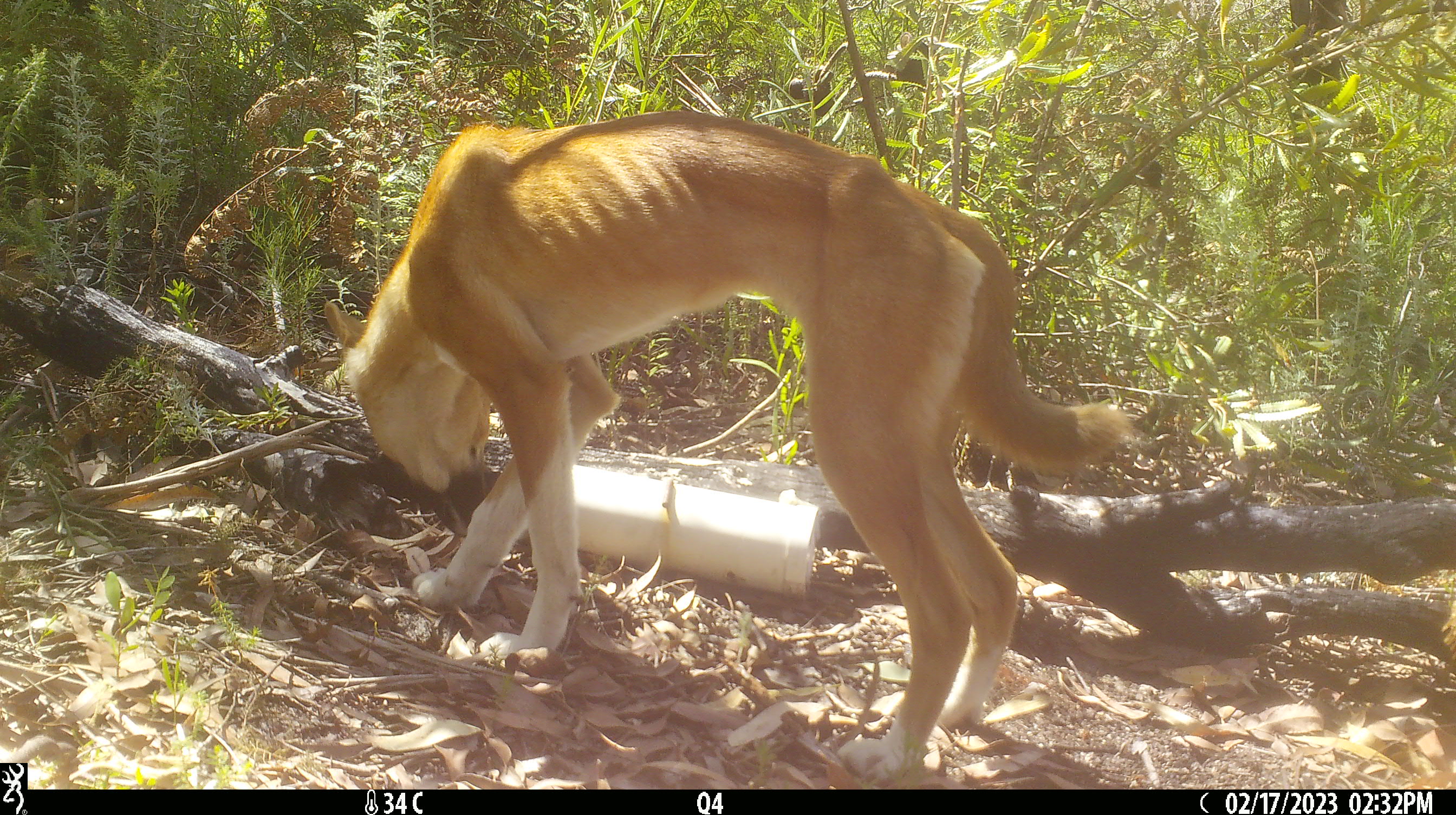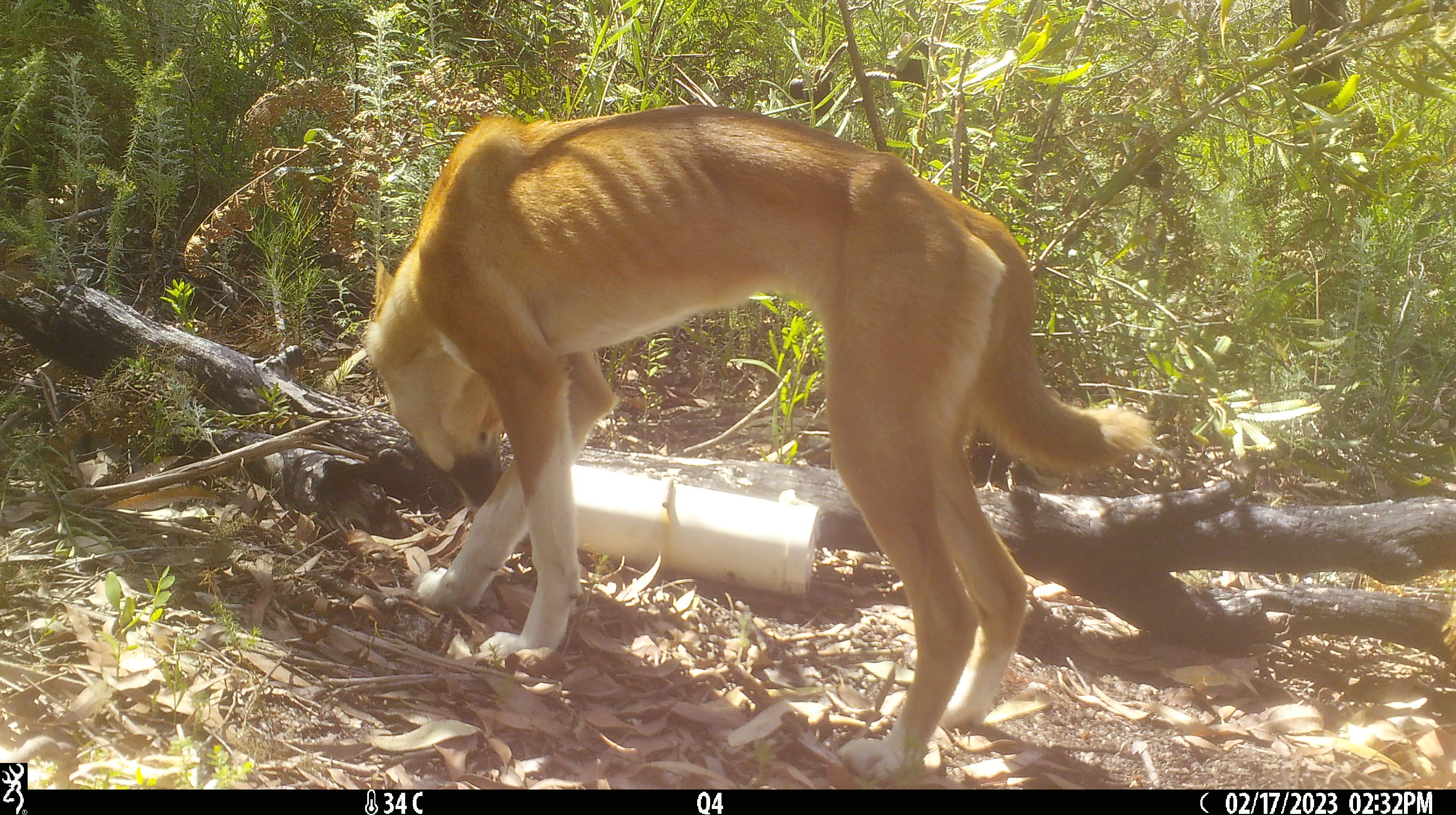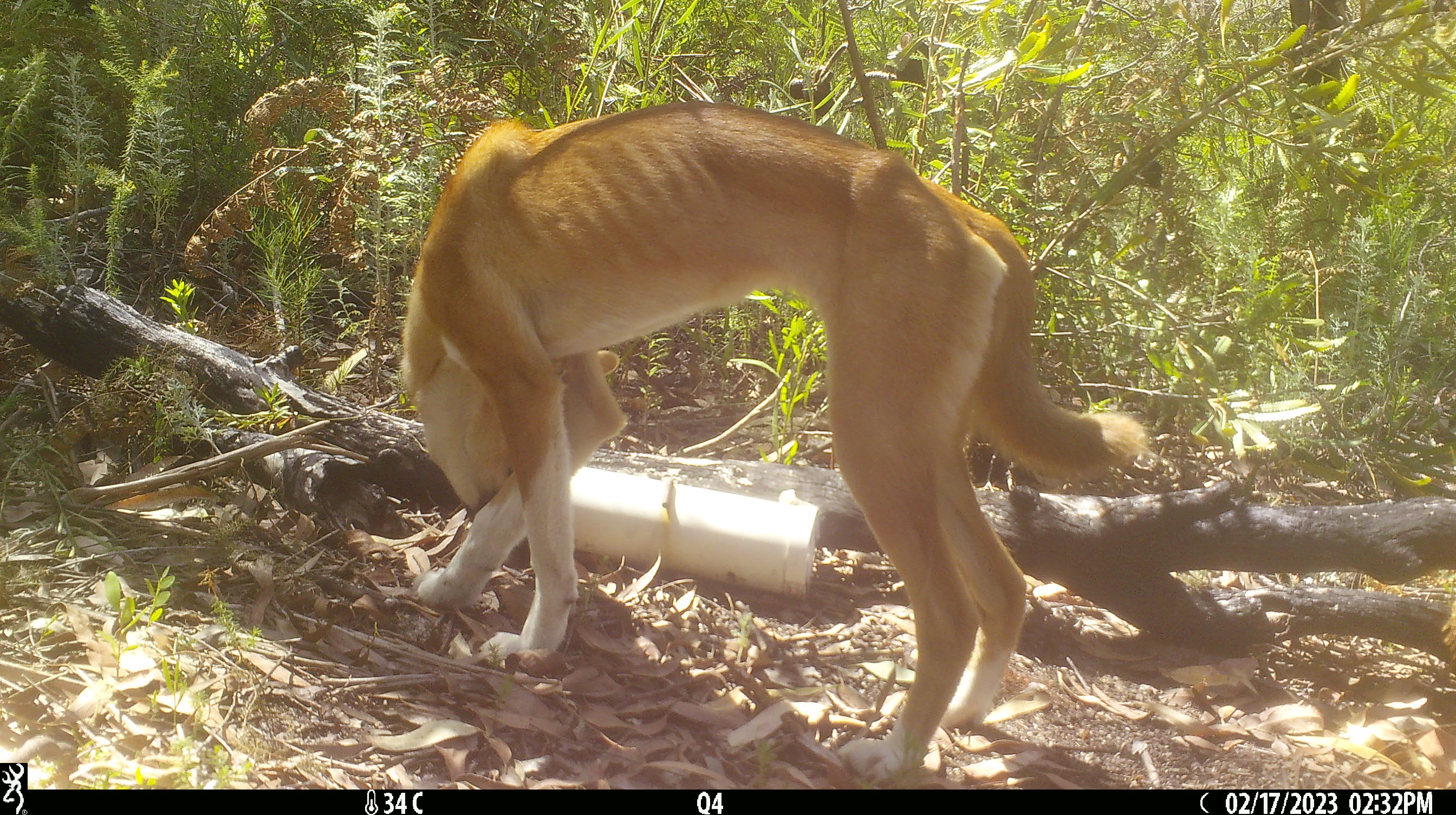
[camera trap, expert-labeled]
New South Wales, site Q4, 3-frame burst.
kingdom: Animalia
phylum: Chordata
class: Mammalia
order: Carnivora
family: Canidae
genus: Canis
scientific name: Canis familiaris dingo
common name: dingo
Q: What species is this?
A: Dingo (Canis familiaris dingo).